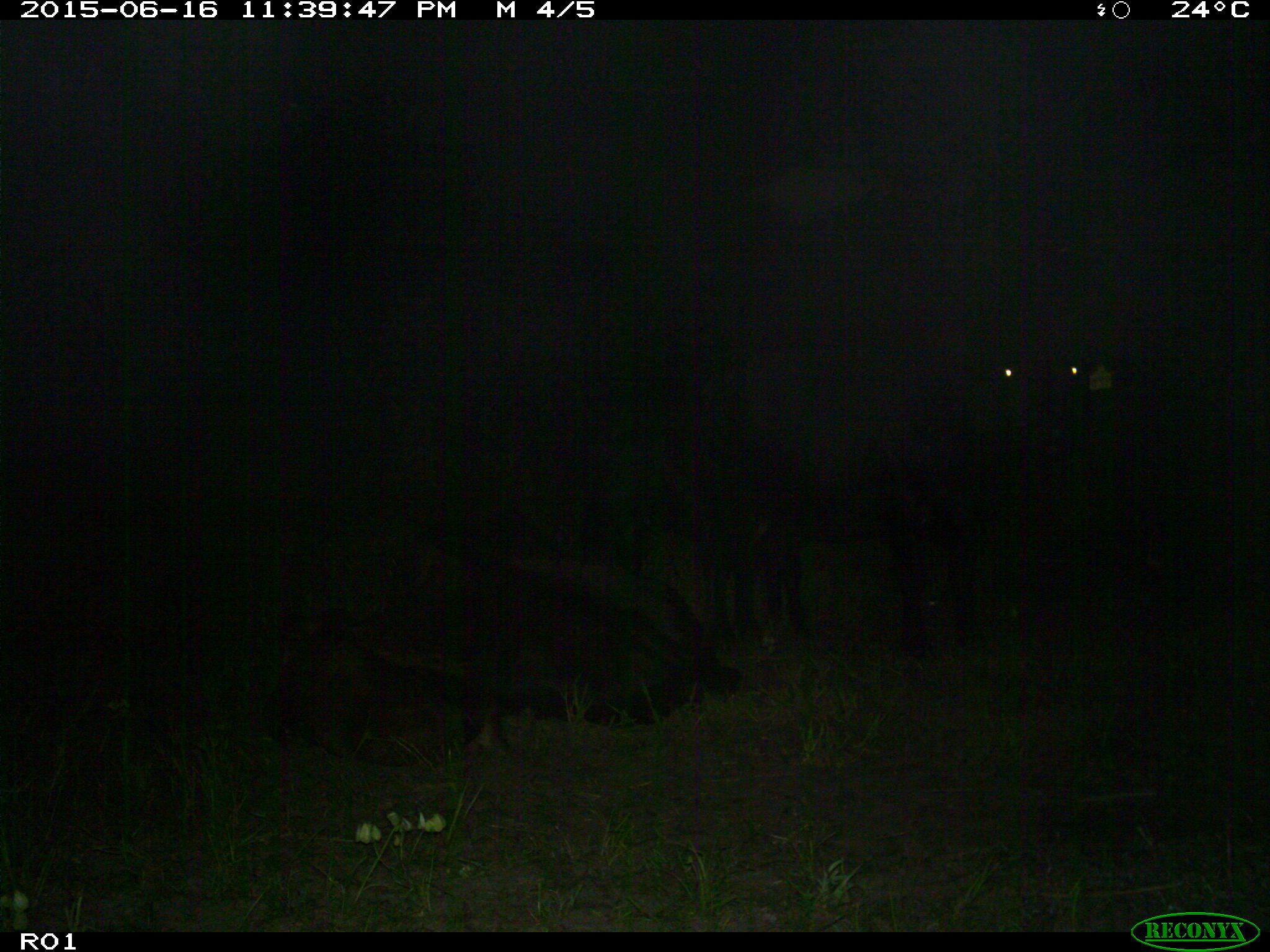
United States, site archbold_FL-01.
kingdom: Animalia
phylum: Chordata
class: Mammalia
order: Artiodactyla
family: Bovidae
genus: Bos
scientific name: Bos taurus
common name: domestic cow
Bos taurus (domestic cow).